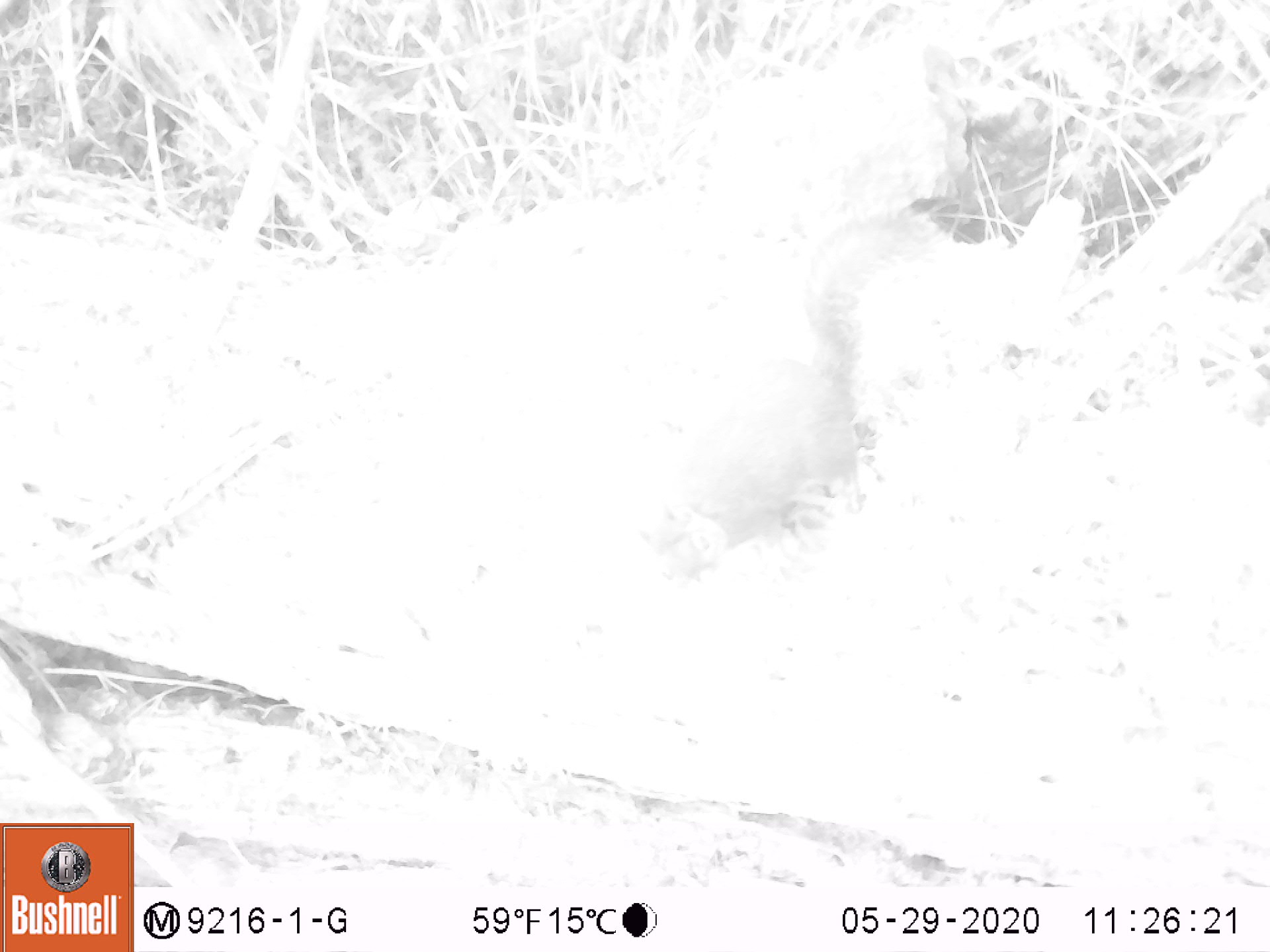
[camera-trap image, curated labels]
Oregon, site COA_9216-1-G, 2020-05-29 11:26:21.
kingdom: Animalia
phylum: Chordata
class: Mammalia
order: Rodentia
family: Sciuridae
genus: Tamiasciurus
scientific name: Tamiasciurus douglasii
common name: douglas squirrel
Douglas squirrel (Tamiasciurus douglasii).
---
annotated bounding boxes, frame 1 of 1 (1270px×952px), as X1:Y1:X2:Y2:
douglas squirrel: 631:204:938:593